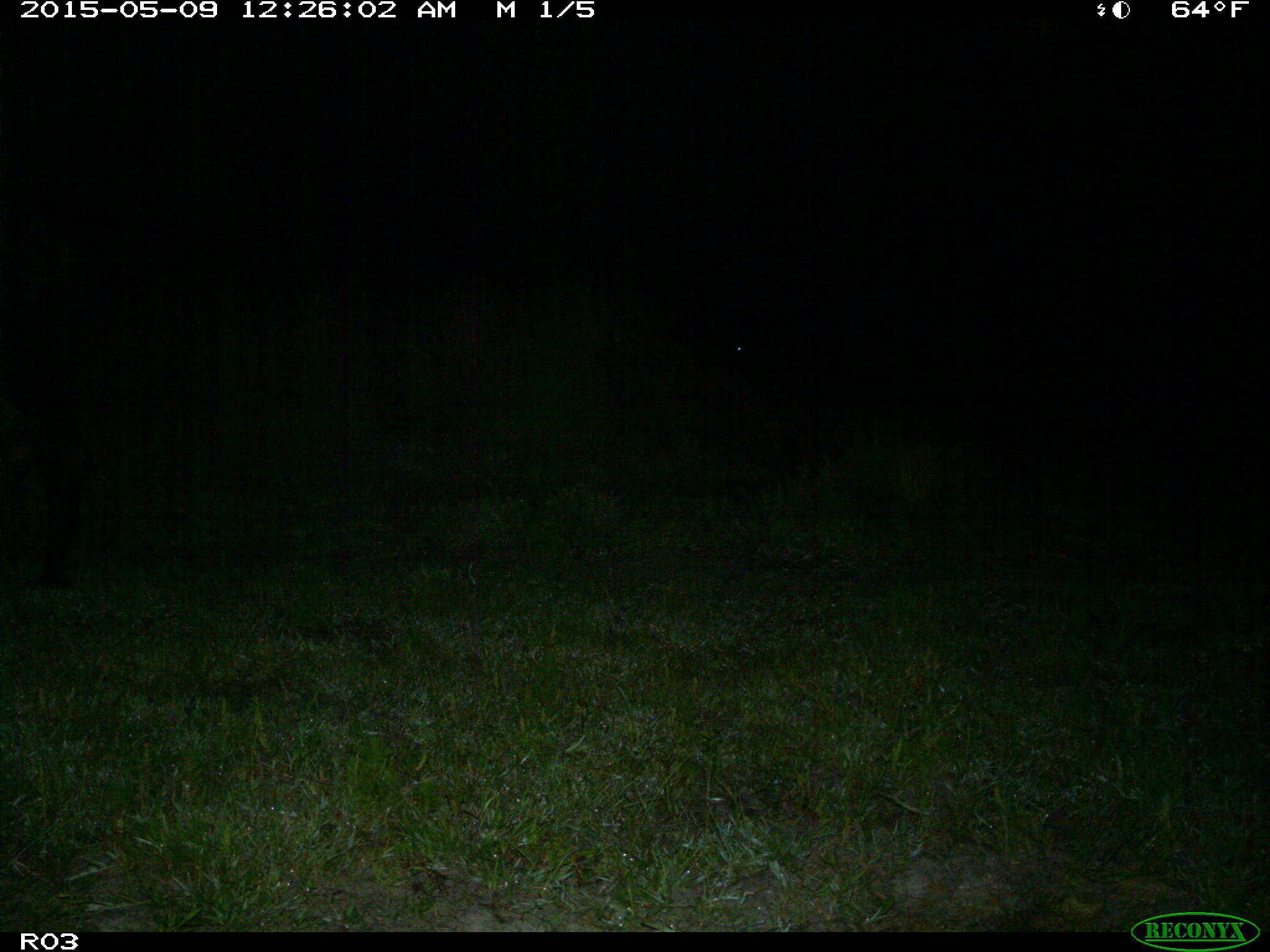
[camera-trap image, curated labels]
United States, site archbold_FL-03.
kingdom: Animalia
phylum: Chordata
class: Mammalia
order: Artiodactyla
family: Bovidae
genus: Bos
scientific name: Bos taurus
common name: domestic cow